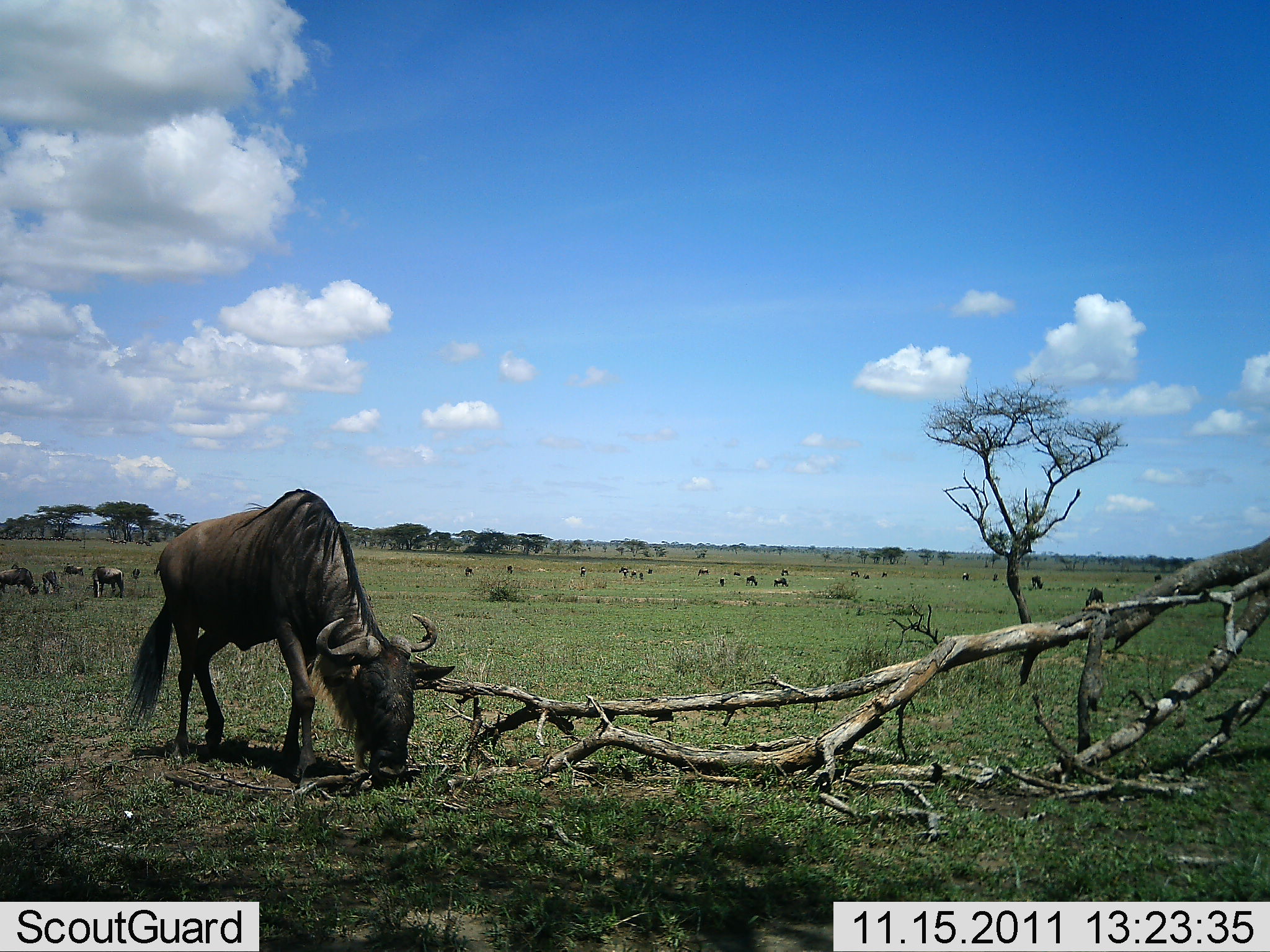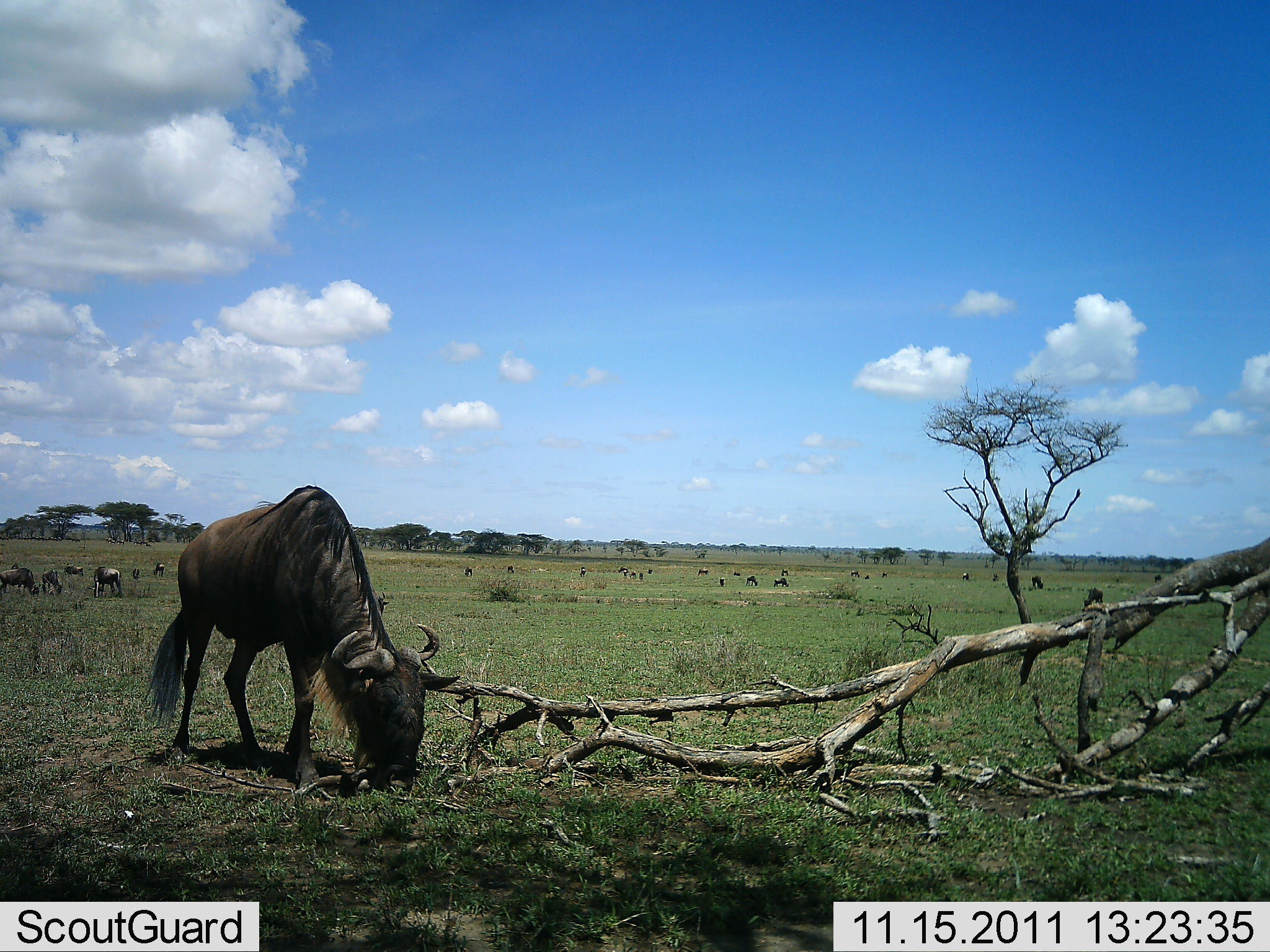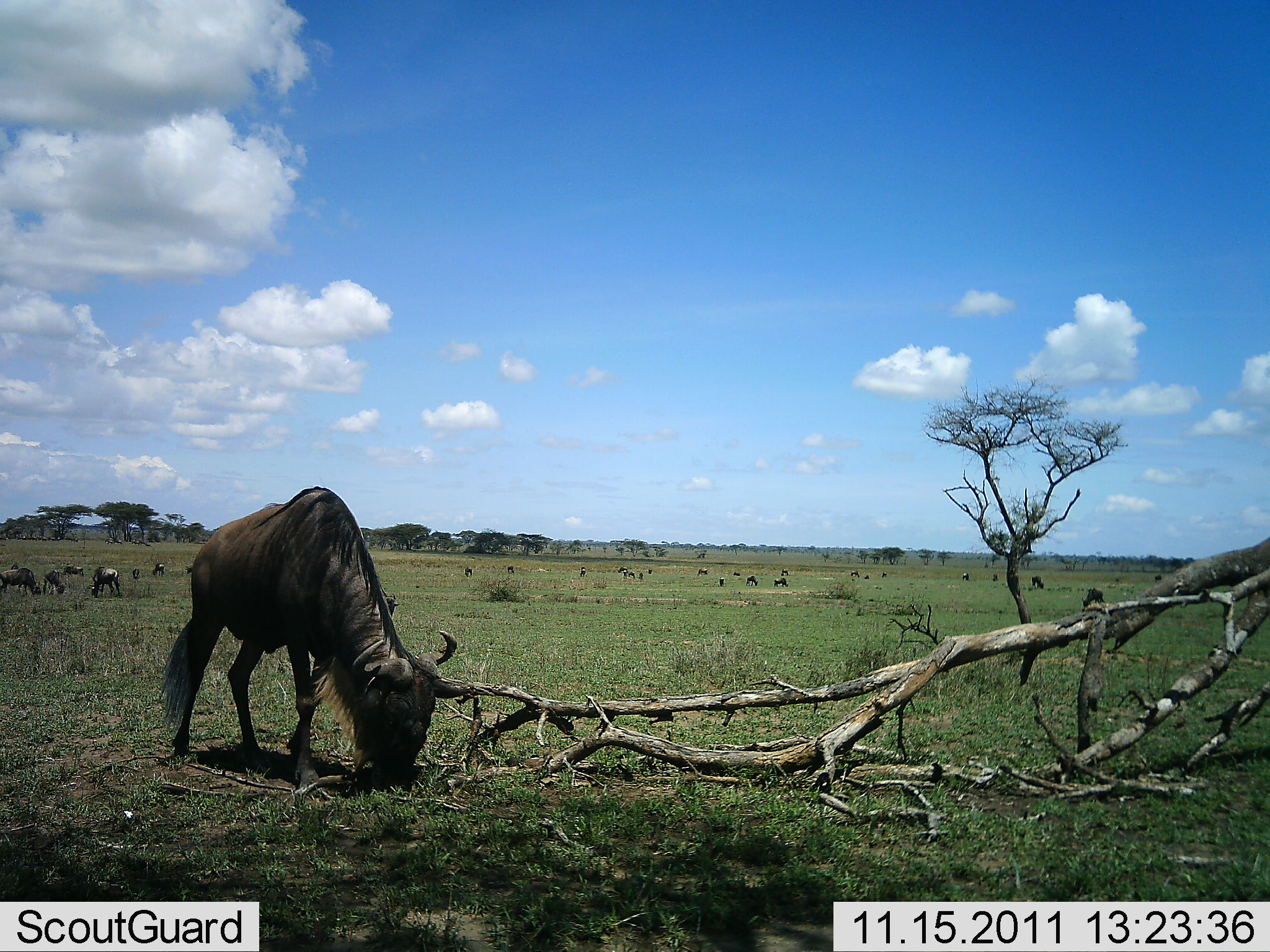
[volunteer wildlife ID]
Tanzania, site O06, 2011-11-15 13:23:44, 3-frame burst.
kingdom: Animalia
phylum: Chordata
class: Mammalia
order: Artiodactyla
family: Bovidae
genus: Connochaetes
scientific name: Connochaetes taurinus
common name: blue wildebeest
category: wildebeest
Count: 11-50.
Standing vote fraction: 70%.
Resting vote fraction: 10%.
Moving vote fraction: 10%.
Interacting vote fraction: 0%.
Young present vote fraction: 0%.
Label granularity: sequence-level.